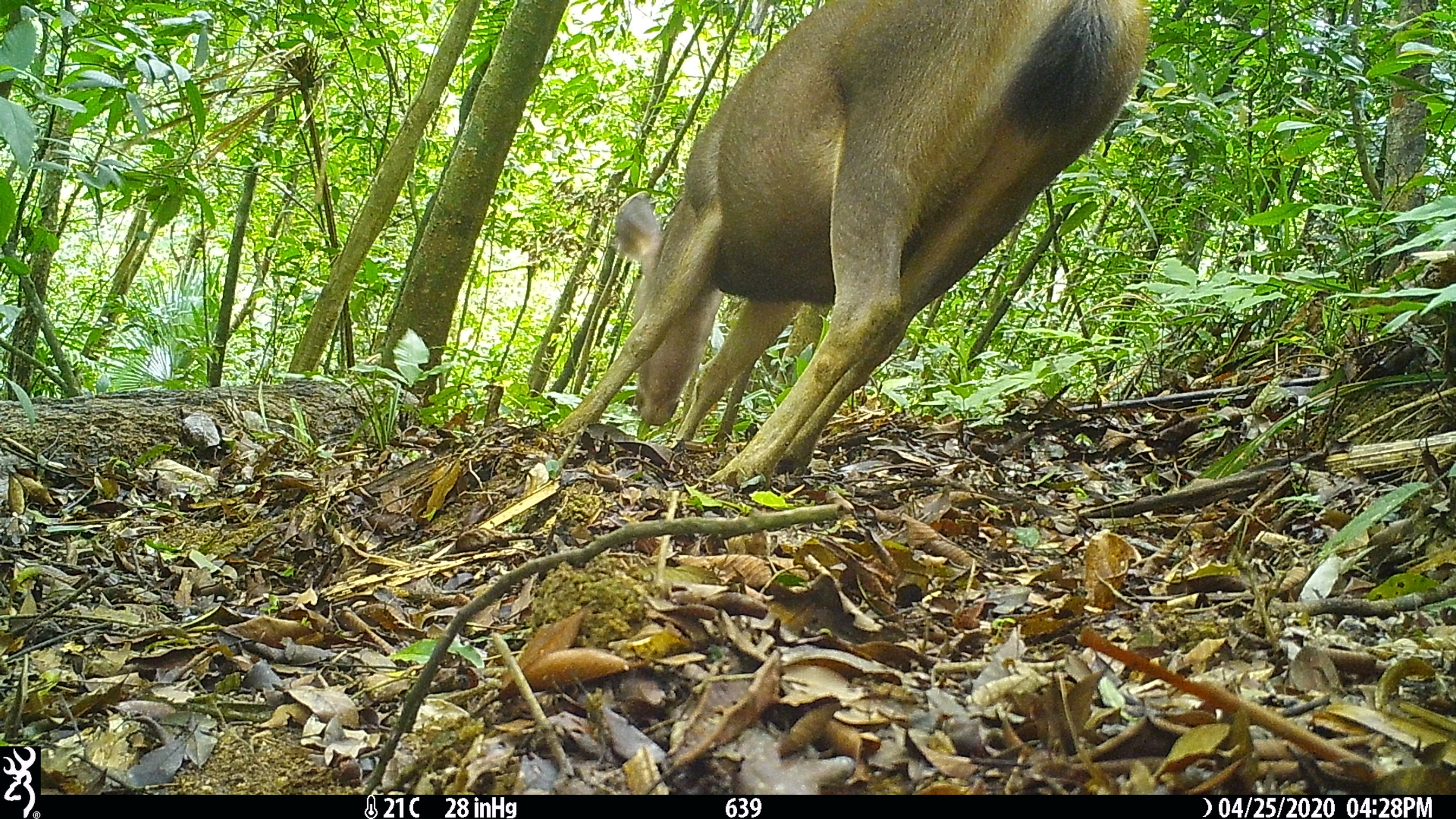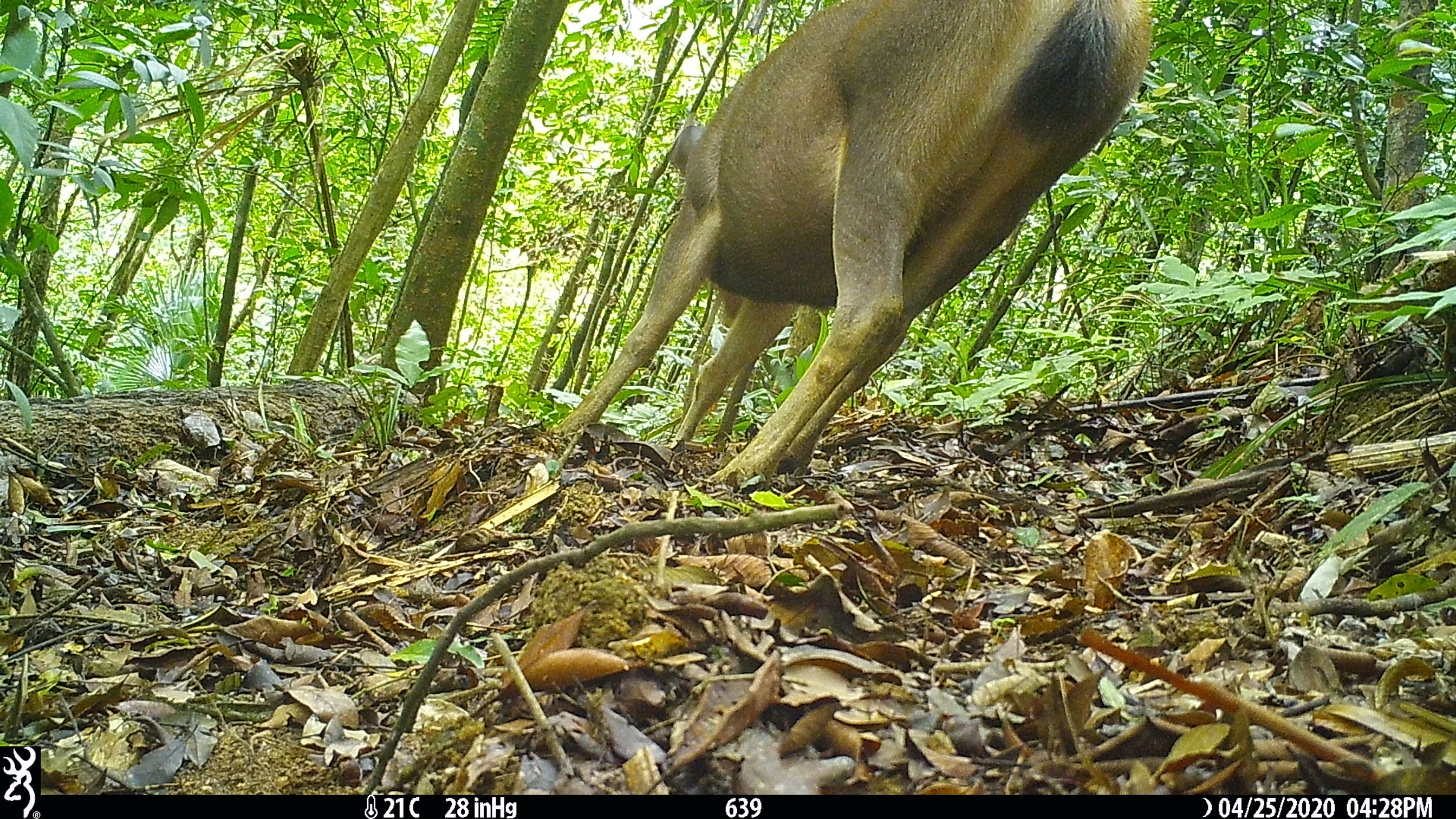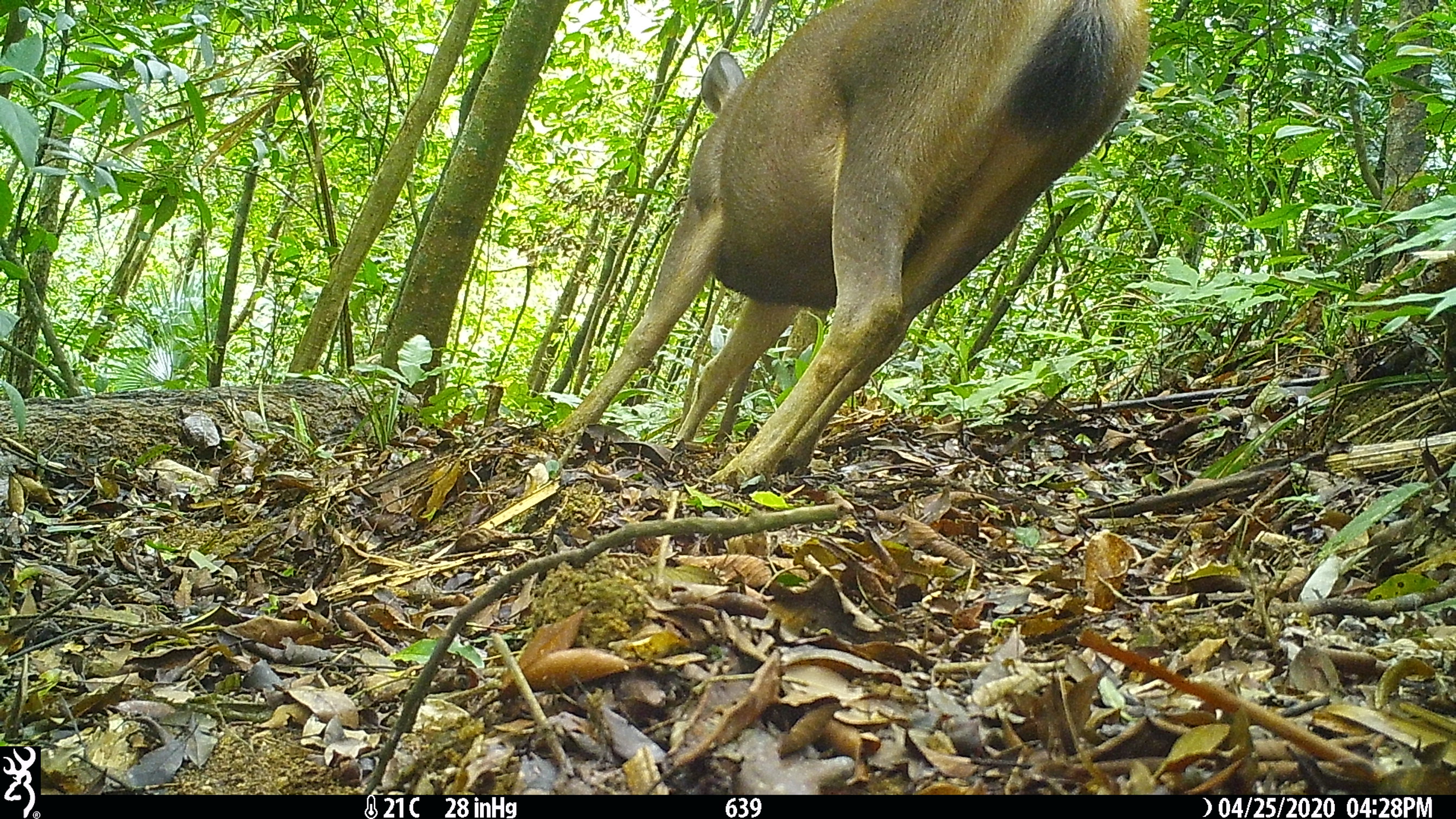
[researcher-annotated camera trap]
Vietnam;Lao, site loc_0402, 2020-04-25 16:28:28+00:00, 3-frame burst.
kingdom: Animalia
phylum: Chordata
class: Mammalia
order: Artiodactyla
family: Cervidae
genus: Rusa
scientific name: Rusa unicolor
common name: sambar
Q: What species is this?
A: Sambar (Rusa unicolor).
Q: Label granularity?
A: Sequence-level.